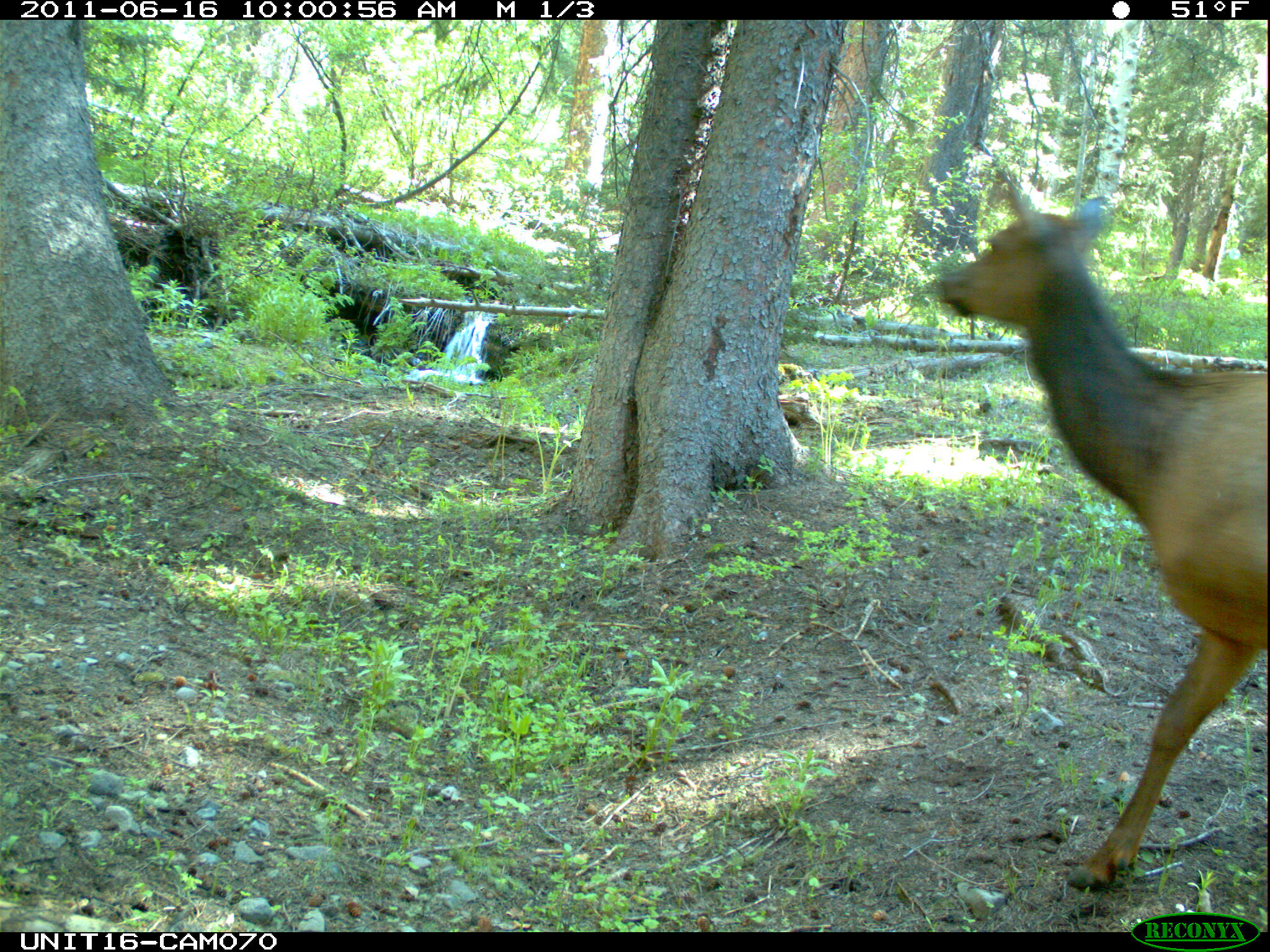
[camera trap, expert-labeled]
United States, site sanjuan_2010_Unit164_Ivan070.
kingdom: Animalia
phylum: Chordata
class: Mammalia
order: Artiodactyla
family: Cervidae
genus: Cervus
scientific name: Cervus elaphus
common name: red deer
Cervus elaphus (red deer).